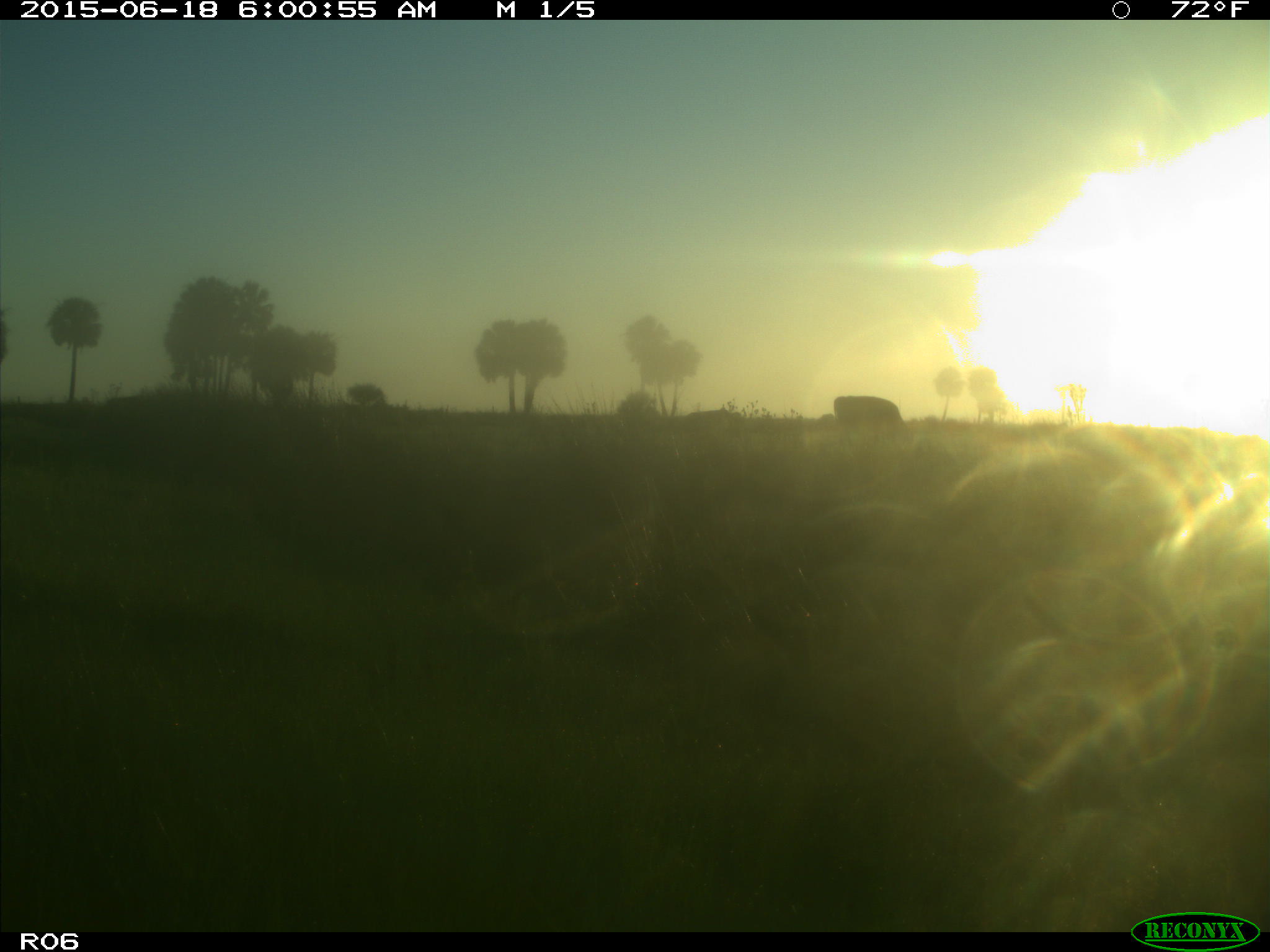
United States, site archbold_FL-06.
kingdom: Animalia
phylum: Chordata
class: Mammalia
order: Artiodactyla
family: Bovidae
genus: Bos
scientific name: Bos taurus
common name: domestic cow